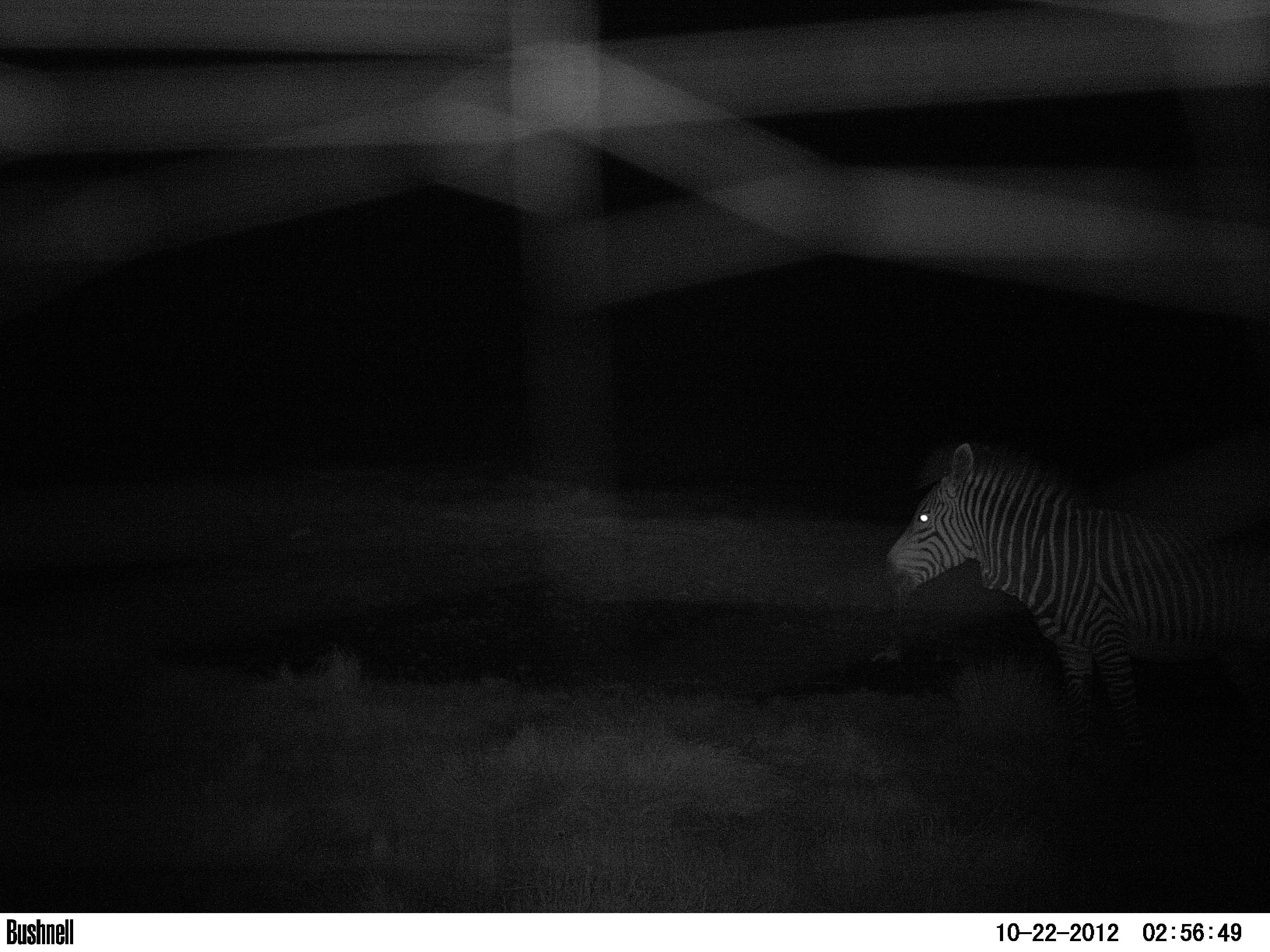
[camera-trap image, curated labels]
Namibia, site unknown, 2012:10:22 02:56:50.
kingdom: Animalia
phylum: Chordata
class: Mammalia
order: Perissodactyla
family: Equidae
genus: Equus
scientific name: Equus zebra hartmannae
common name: hartmann's mountain zebra